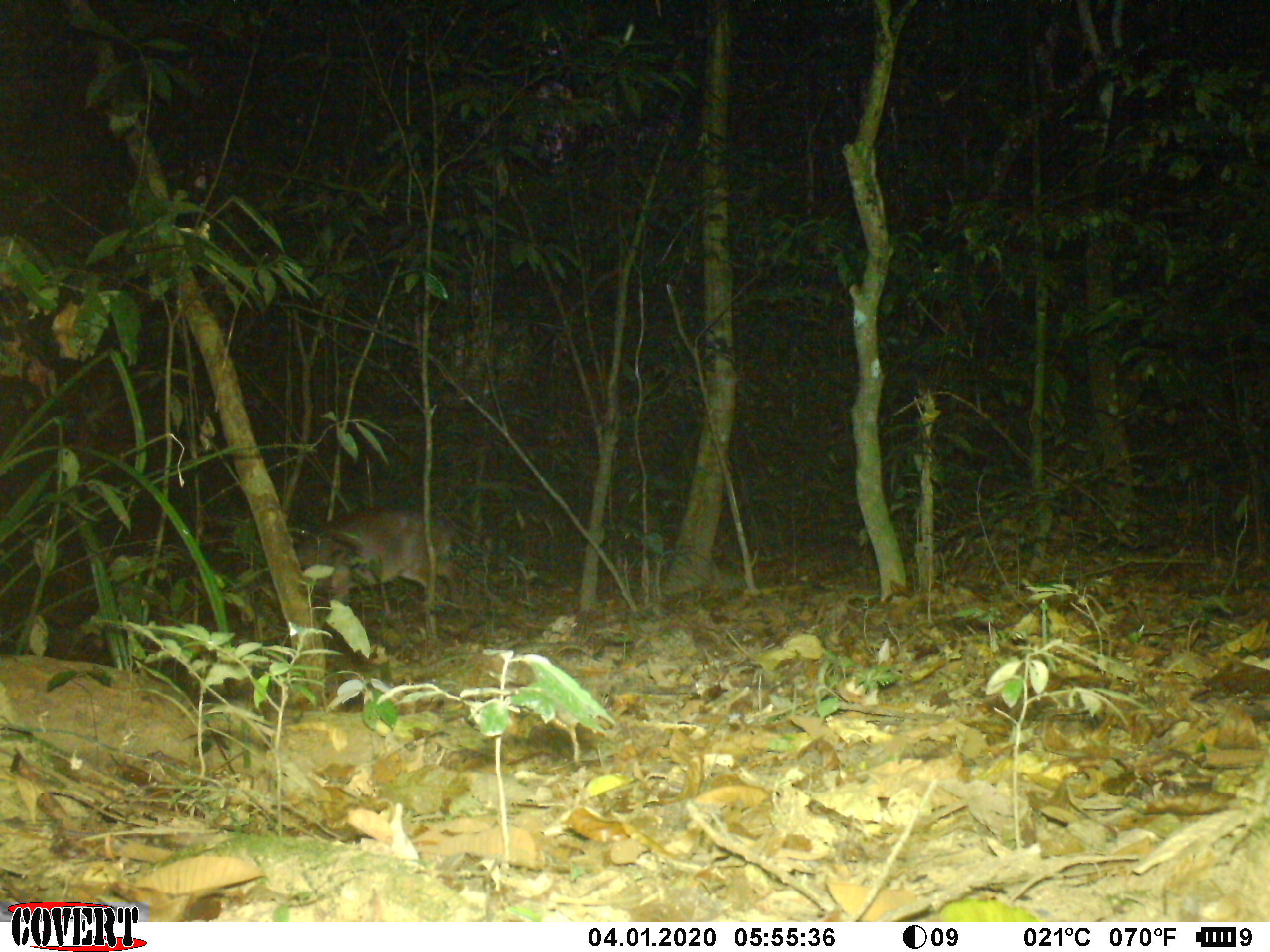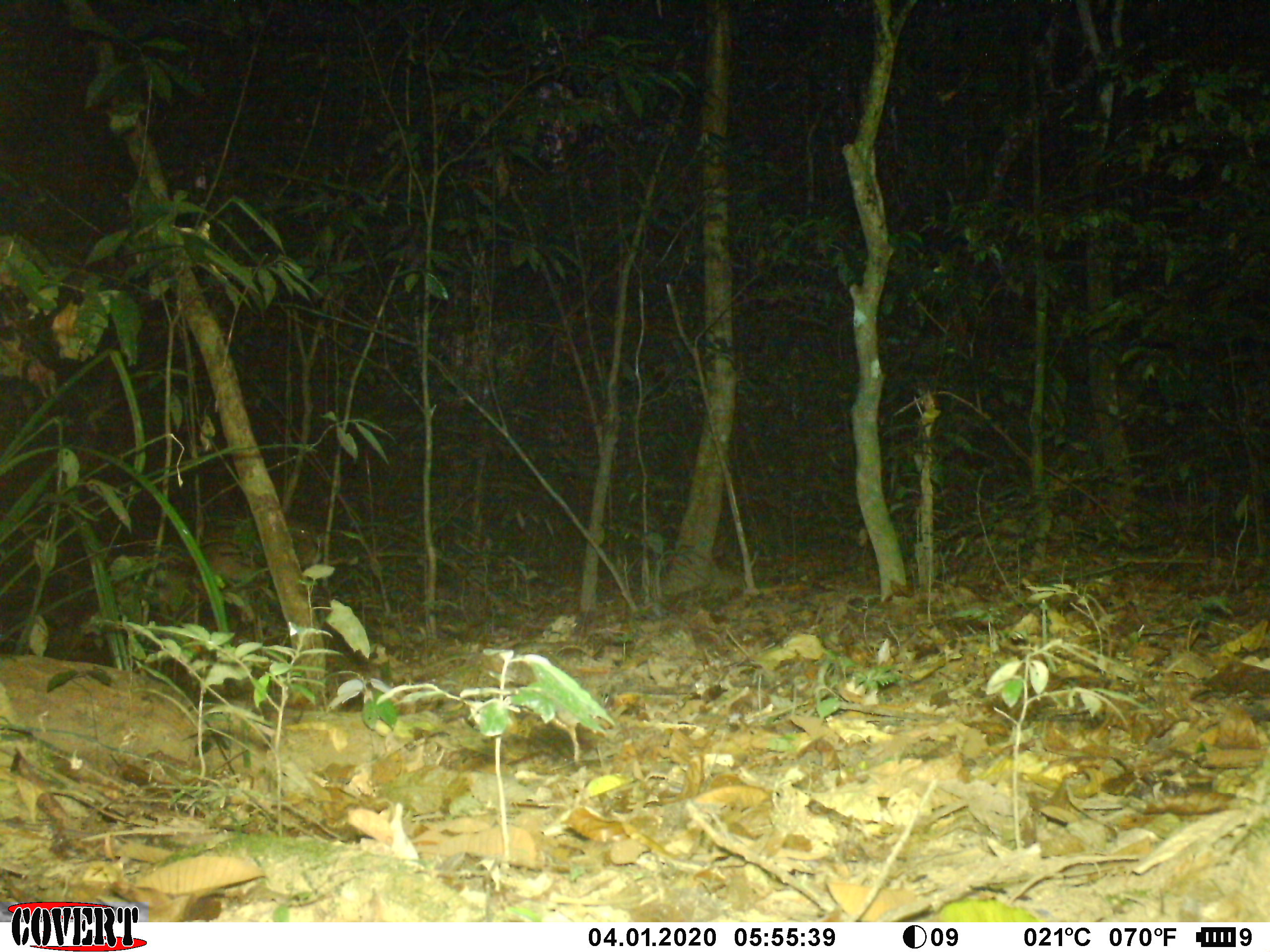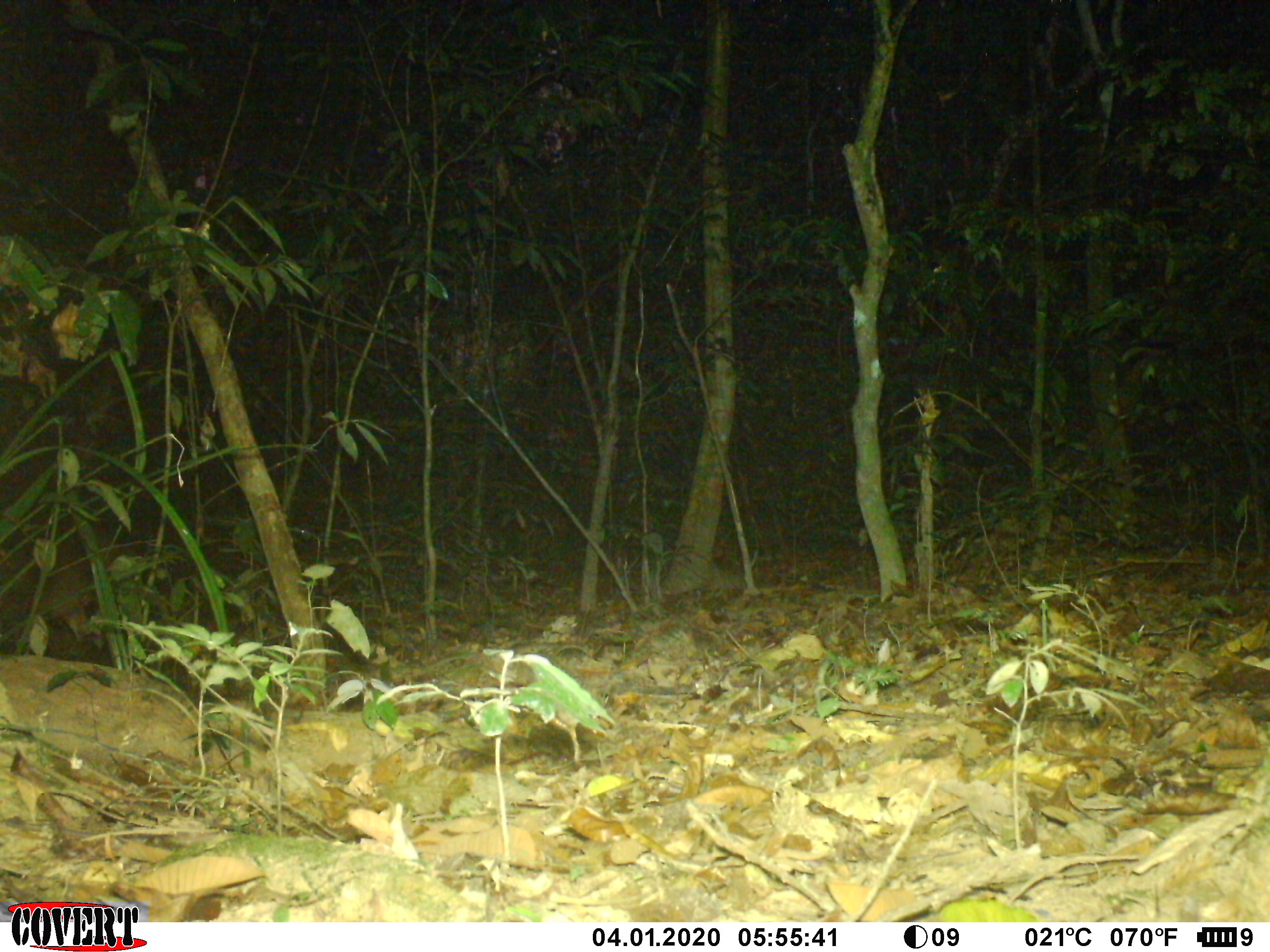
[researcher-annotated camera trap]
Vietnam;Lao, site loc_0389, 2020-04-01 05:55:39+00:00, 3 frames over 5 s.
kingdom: Animalia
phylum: Chordata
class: Mammalia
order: Artiodactyla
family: Cervidae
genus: Muntiacus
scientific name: Muntiacus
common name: muntjacs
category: unidentified muntjac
Unidentified muntjac (muntjacs) (Muntiacus). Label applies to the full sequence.